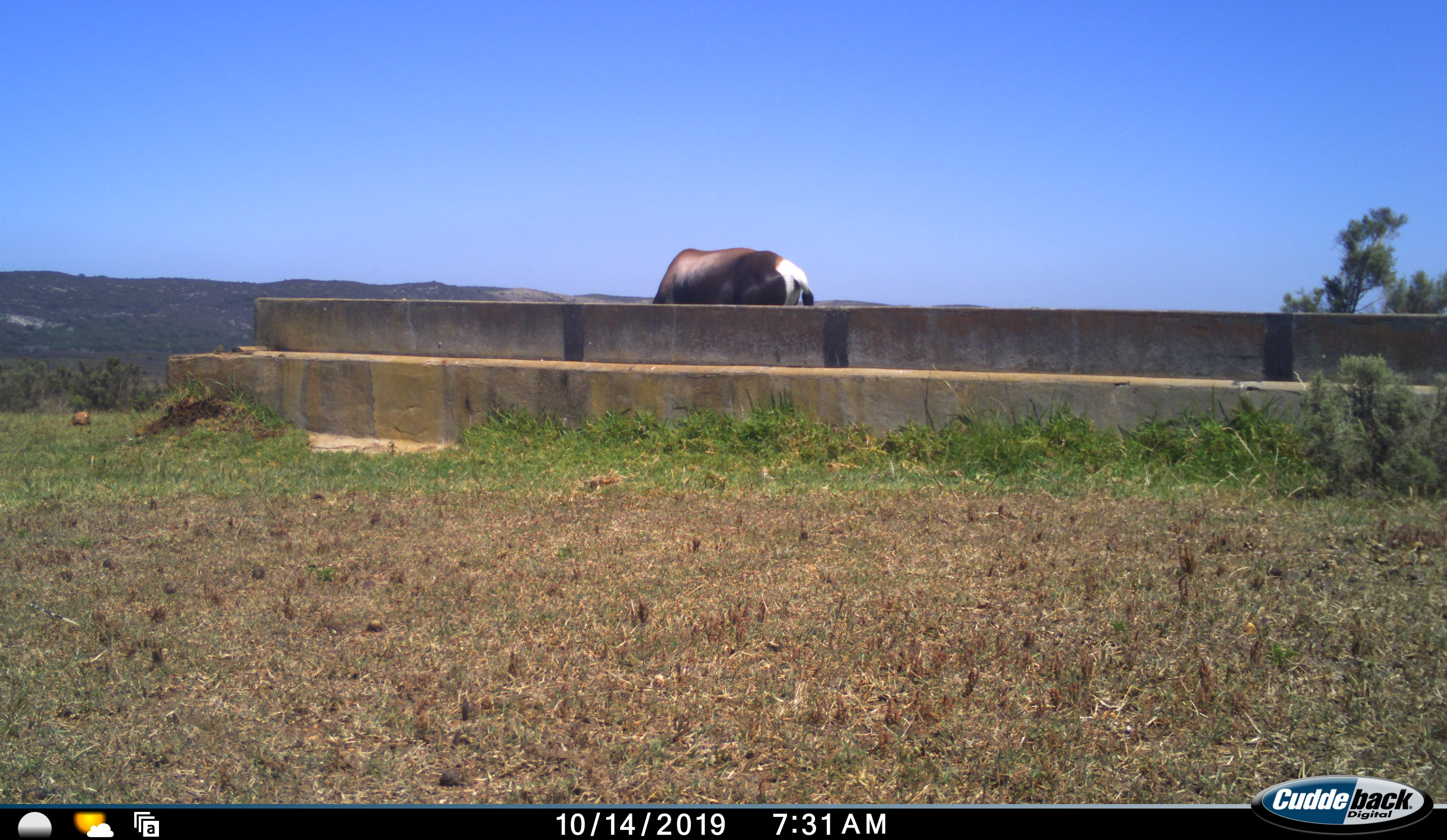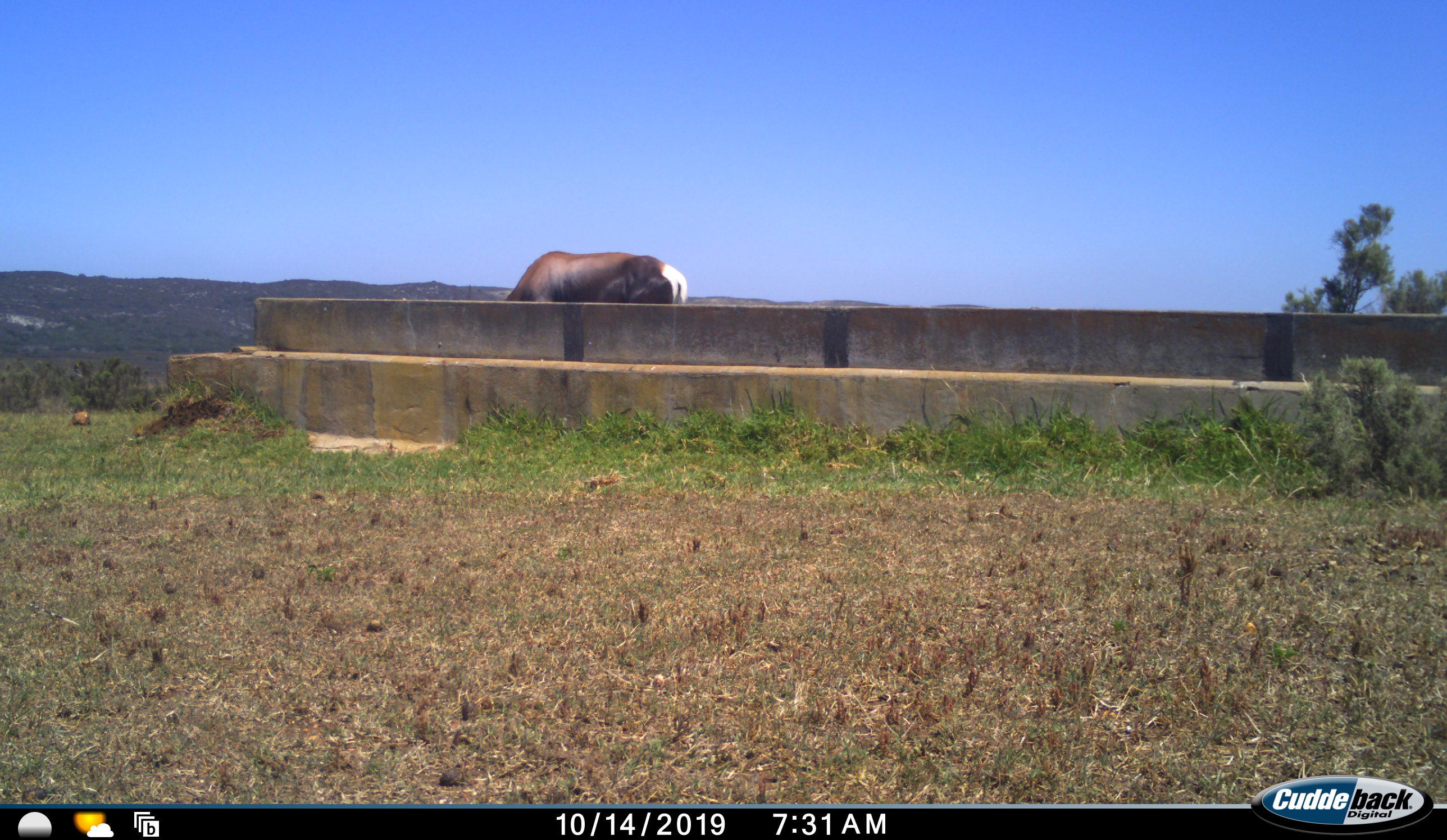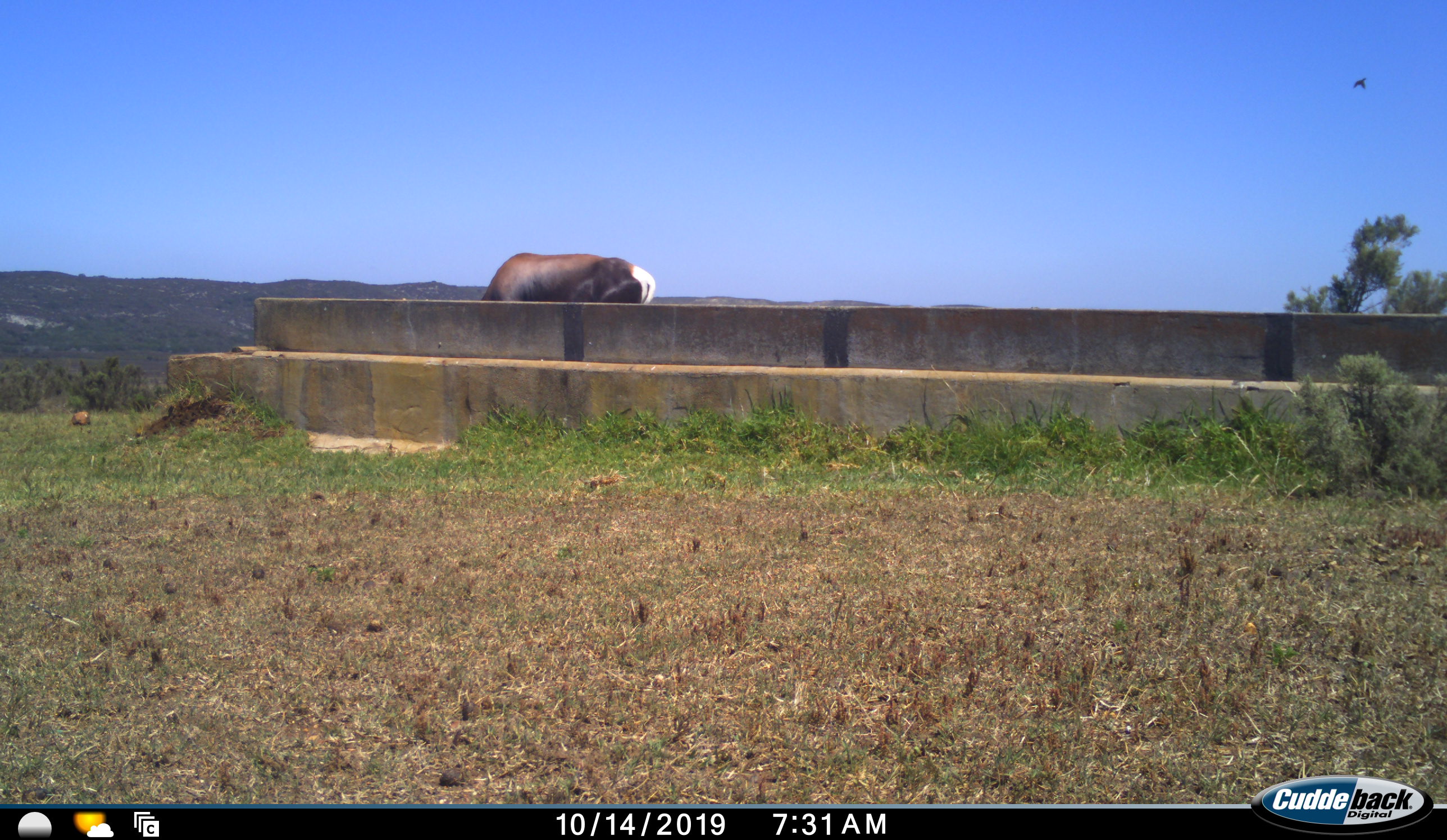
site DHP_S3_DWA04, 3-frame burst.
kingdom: Animalia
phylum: Chordata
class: Mammalia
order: Artiodactyla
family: Bovidae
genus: Damaliscus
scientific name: Damaliscus pygargus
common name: bontebok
Bontebok (Damaliscus pygargus), count 1. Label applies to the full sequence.